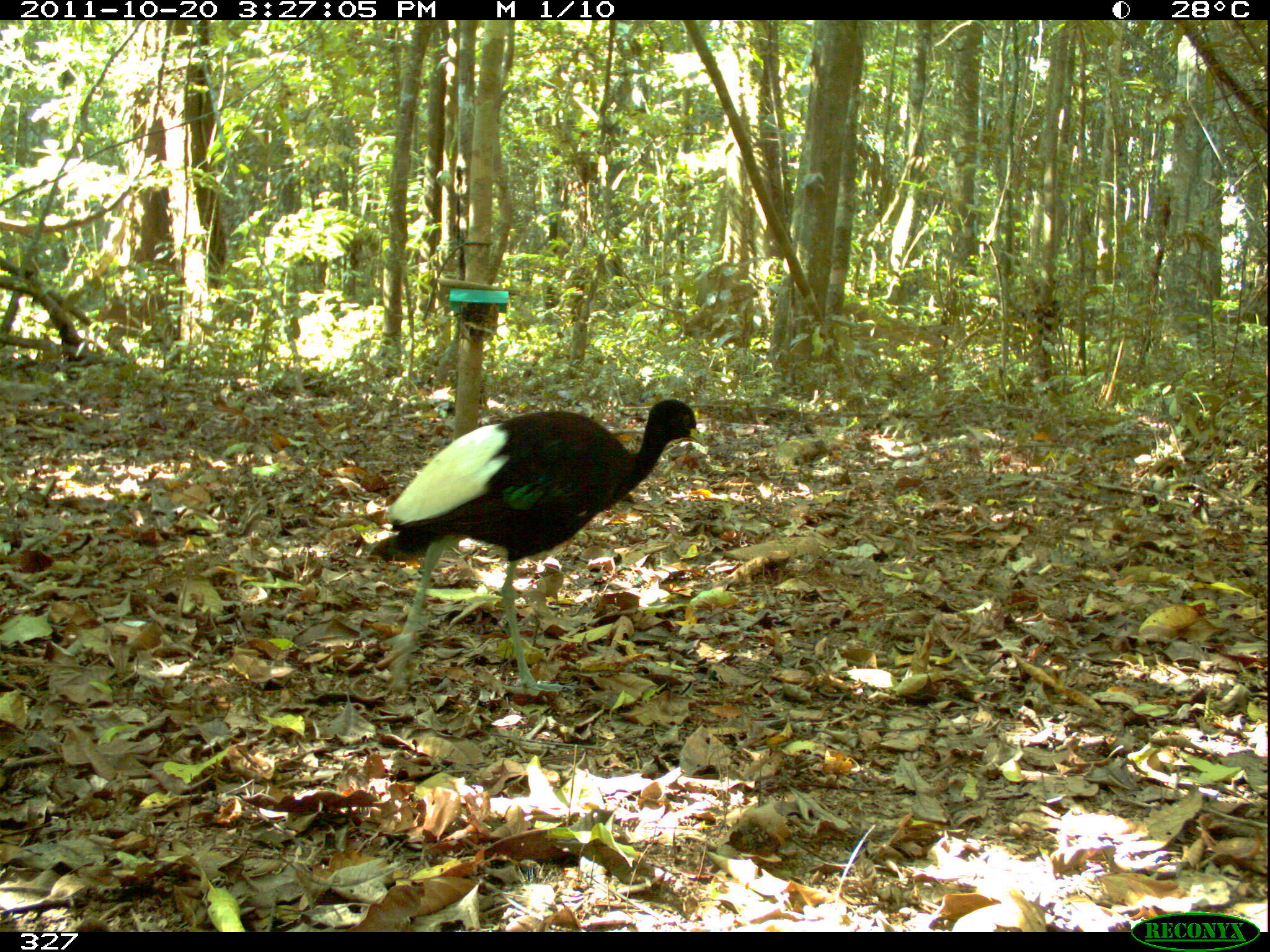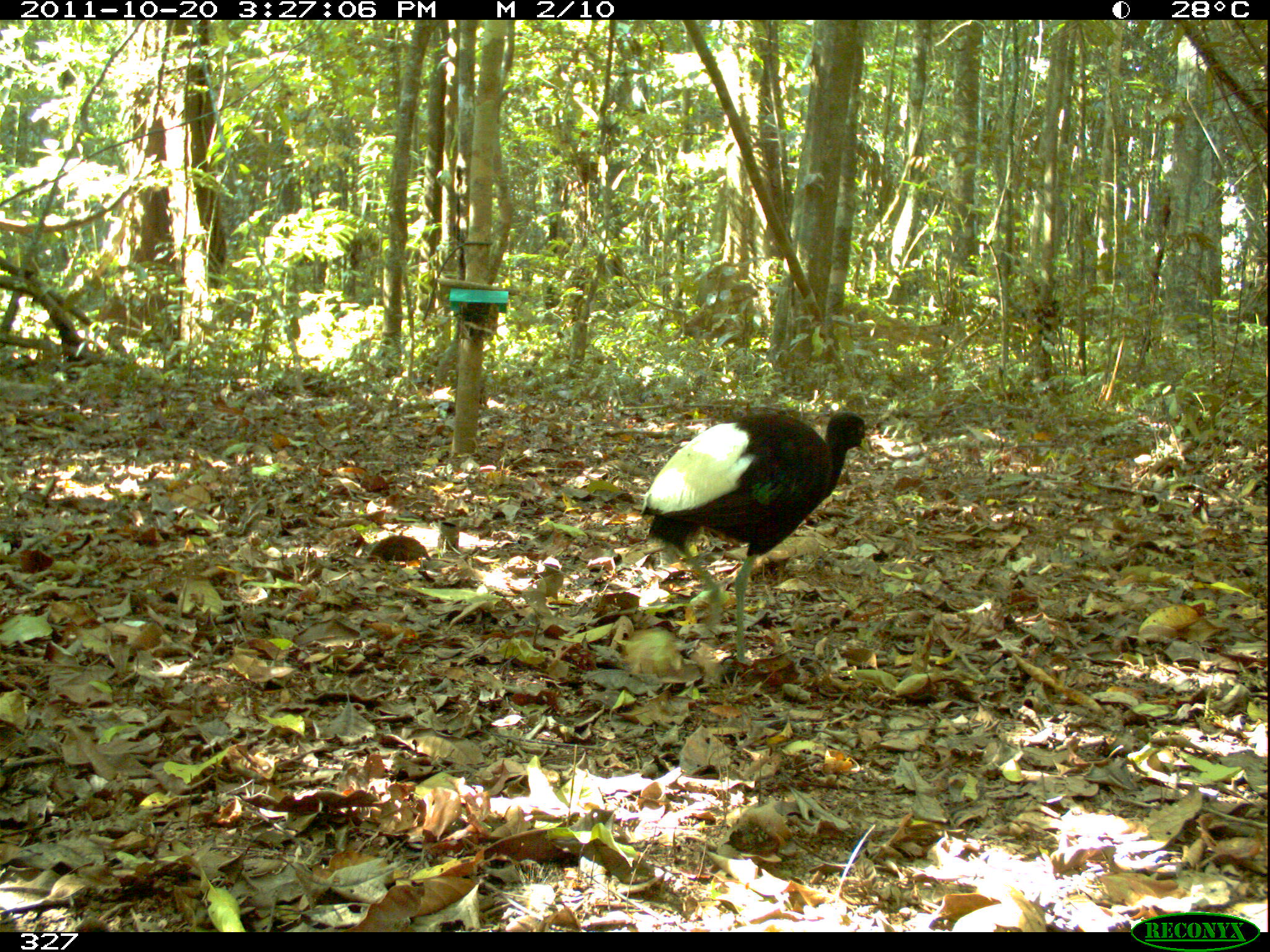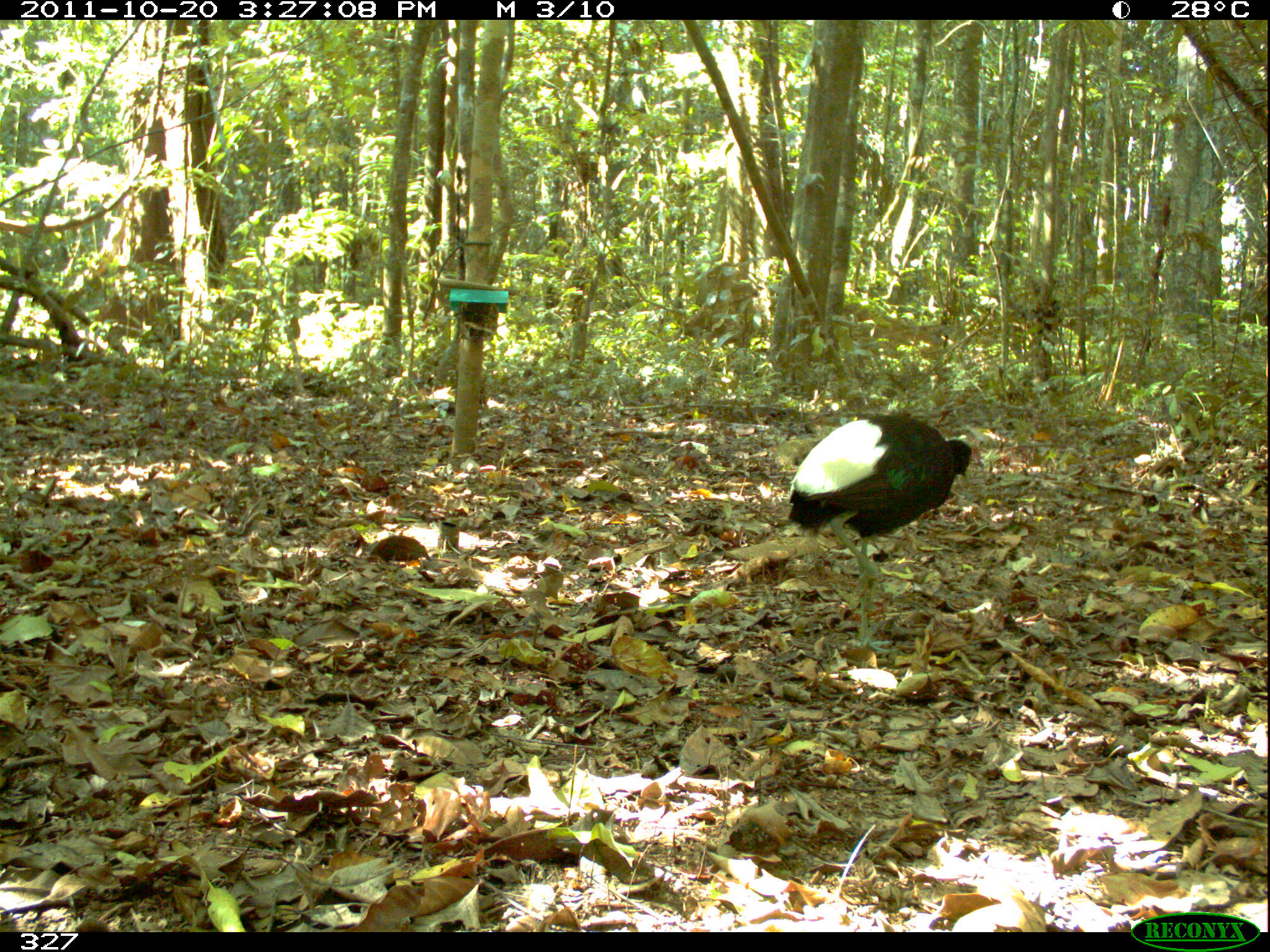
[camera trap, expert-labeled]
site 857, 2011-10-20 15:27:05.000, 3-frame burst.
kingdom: Animalia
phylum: Chordata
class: Aves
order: Gruiformes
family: Psophiidae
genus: Psophia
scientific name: Psophia leucoptera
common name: pale-winged trumpeter